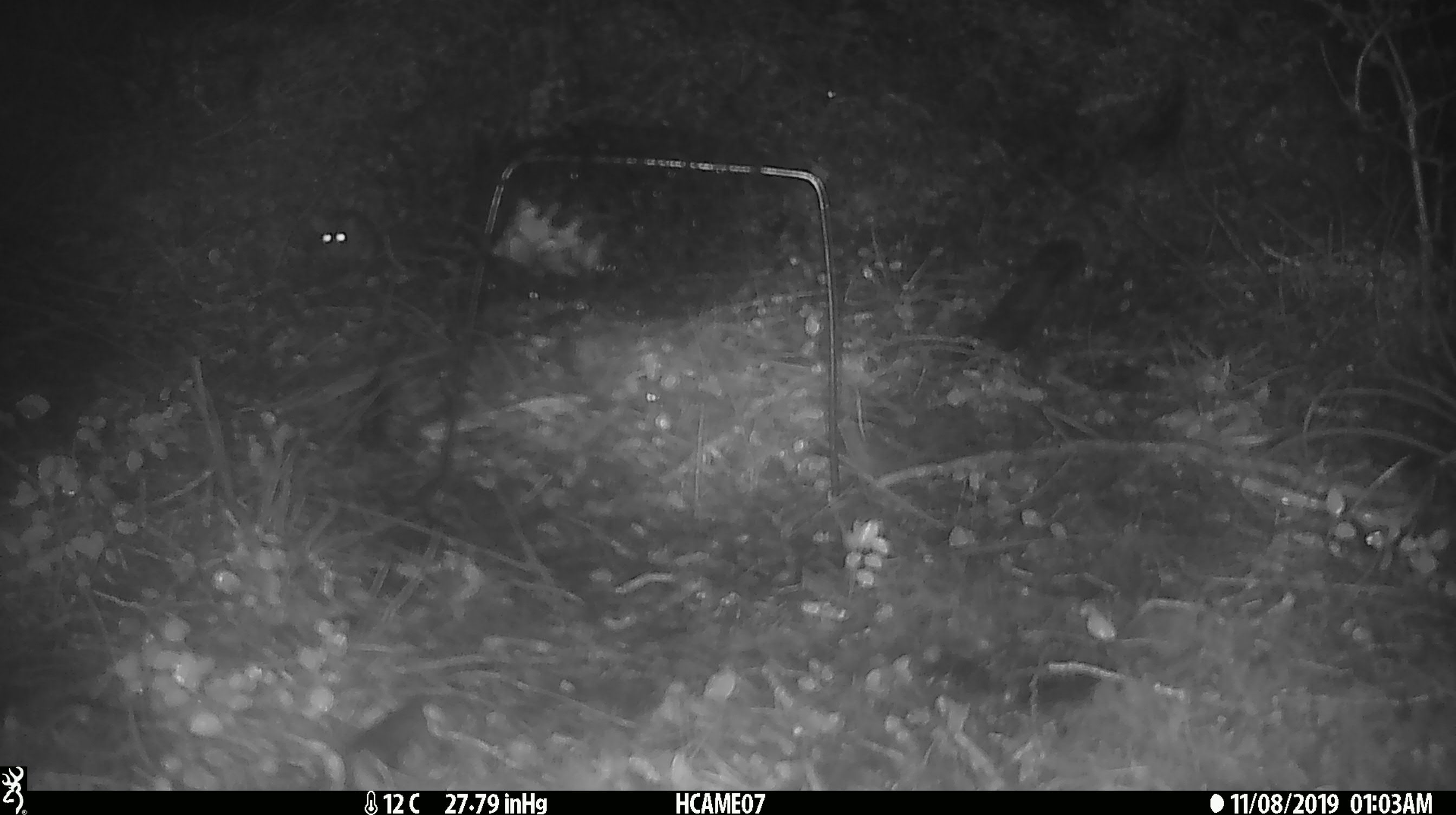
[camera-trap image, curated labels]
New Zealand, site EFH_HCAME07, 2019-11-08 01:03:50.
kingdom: Animalia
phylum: Chordata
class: Mammalia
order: Rodentia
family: Muridae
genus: Mus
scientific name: Mus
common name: mouse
Mouse (Mus).